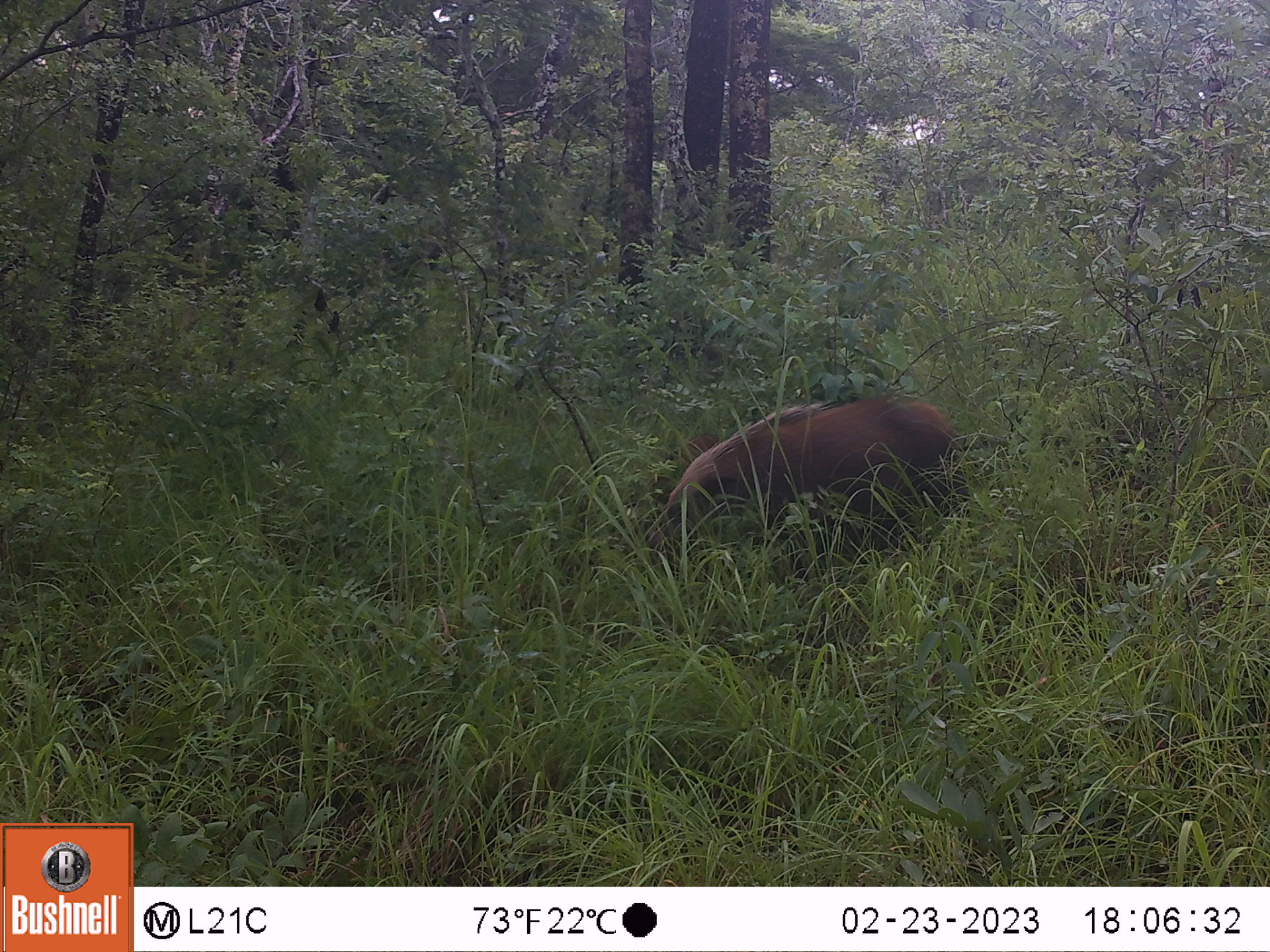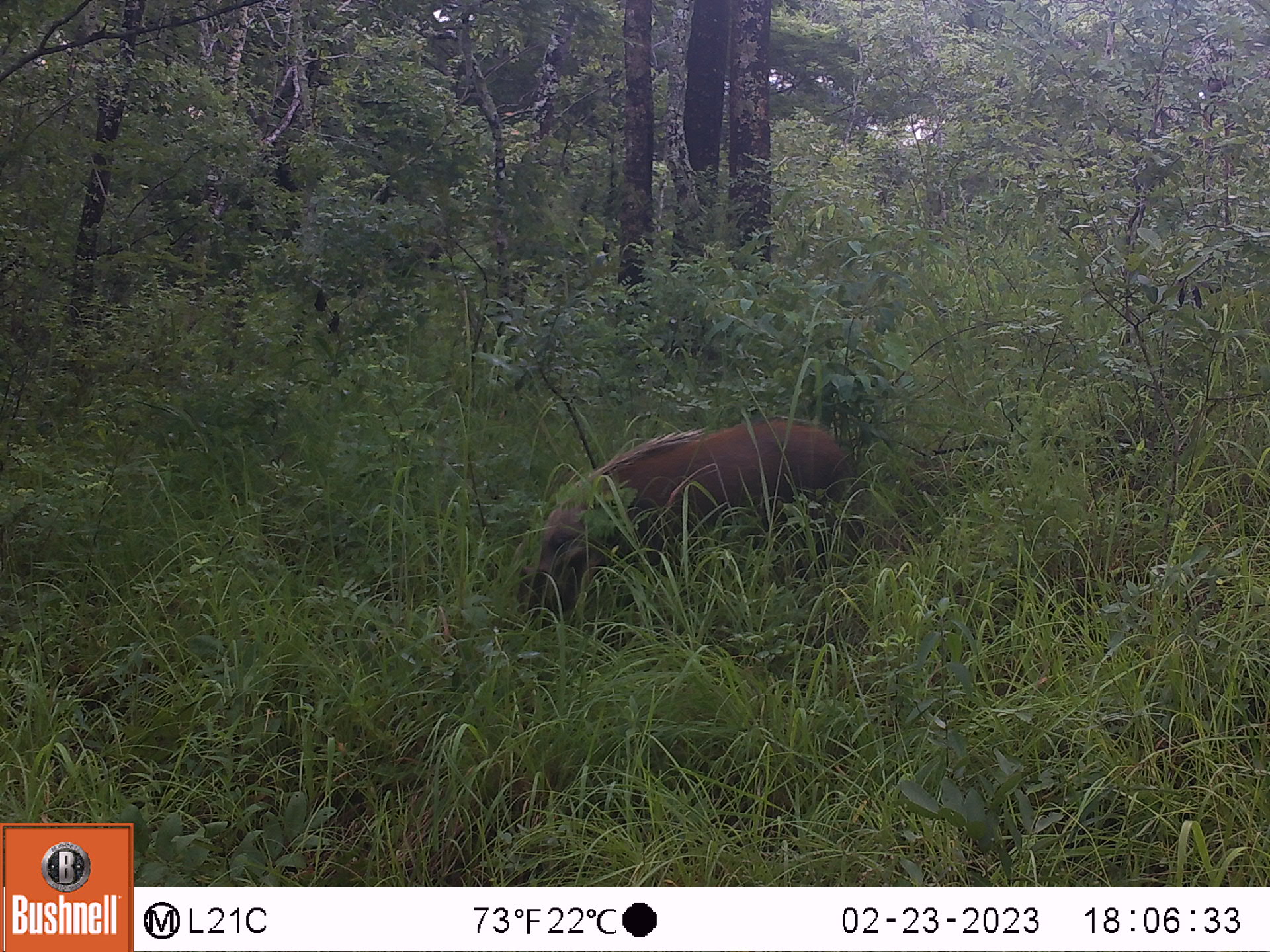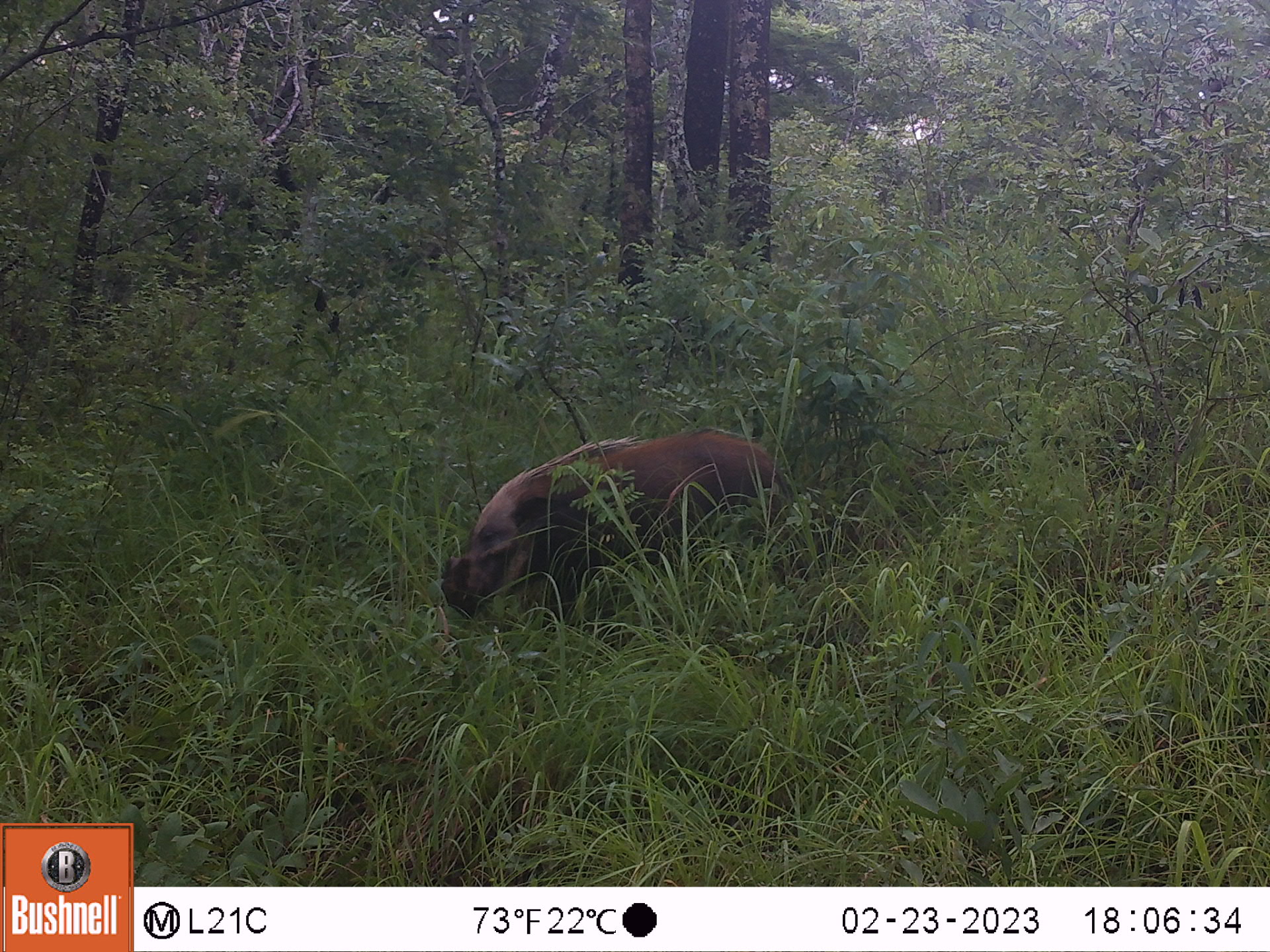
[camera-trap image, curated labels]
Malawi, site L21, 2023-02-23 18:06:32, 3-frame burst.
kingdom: Animalia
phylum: Chordata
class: Mammalia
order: Artiodactyla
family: Suidae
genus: Potamochoerus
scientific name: Potamochoerus larvatus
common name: bushpig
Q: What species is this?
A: Bushpig (Potamochoerus larvatus).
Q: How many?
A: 1.